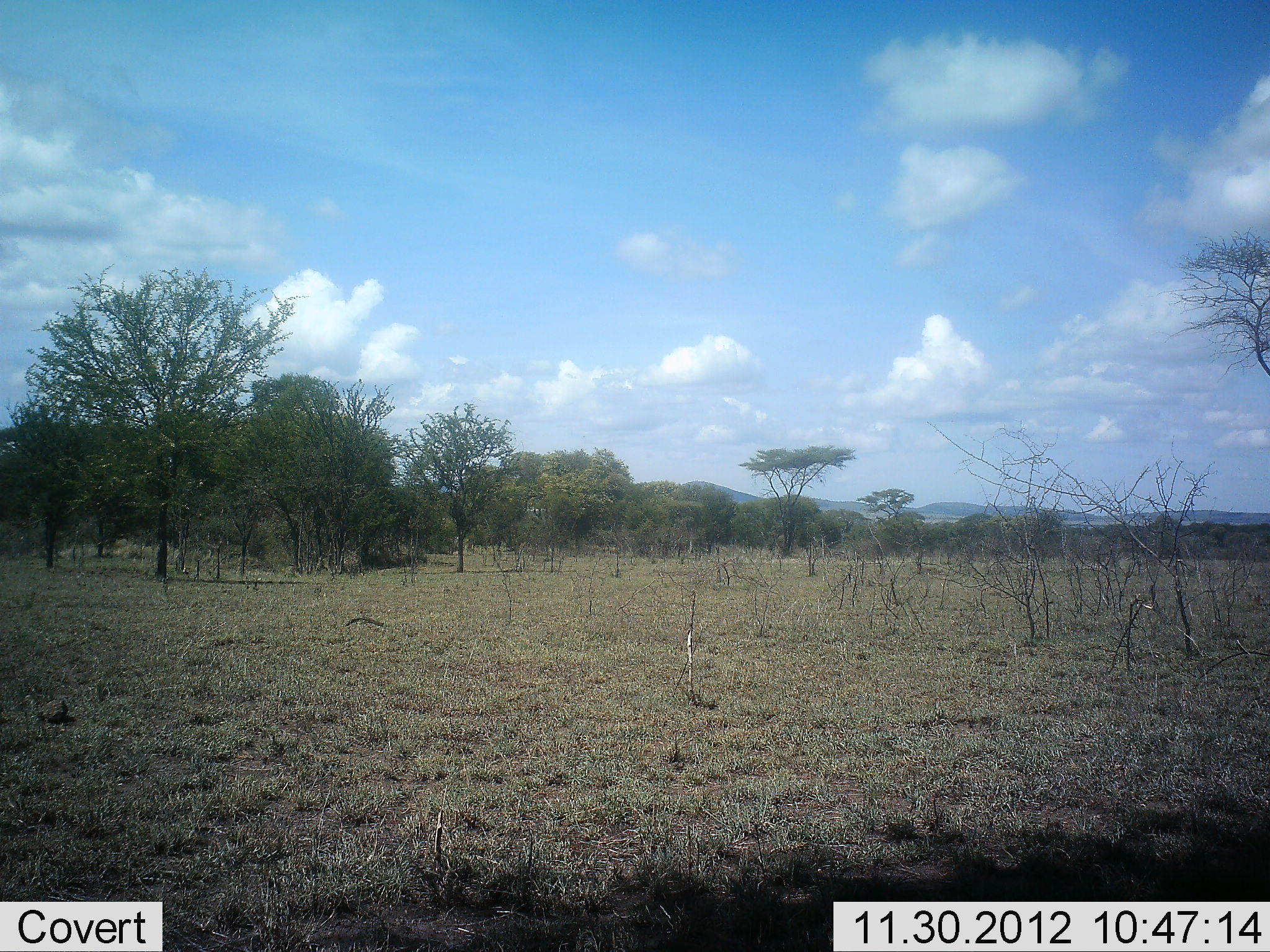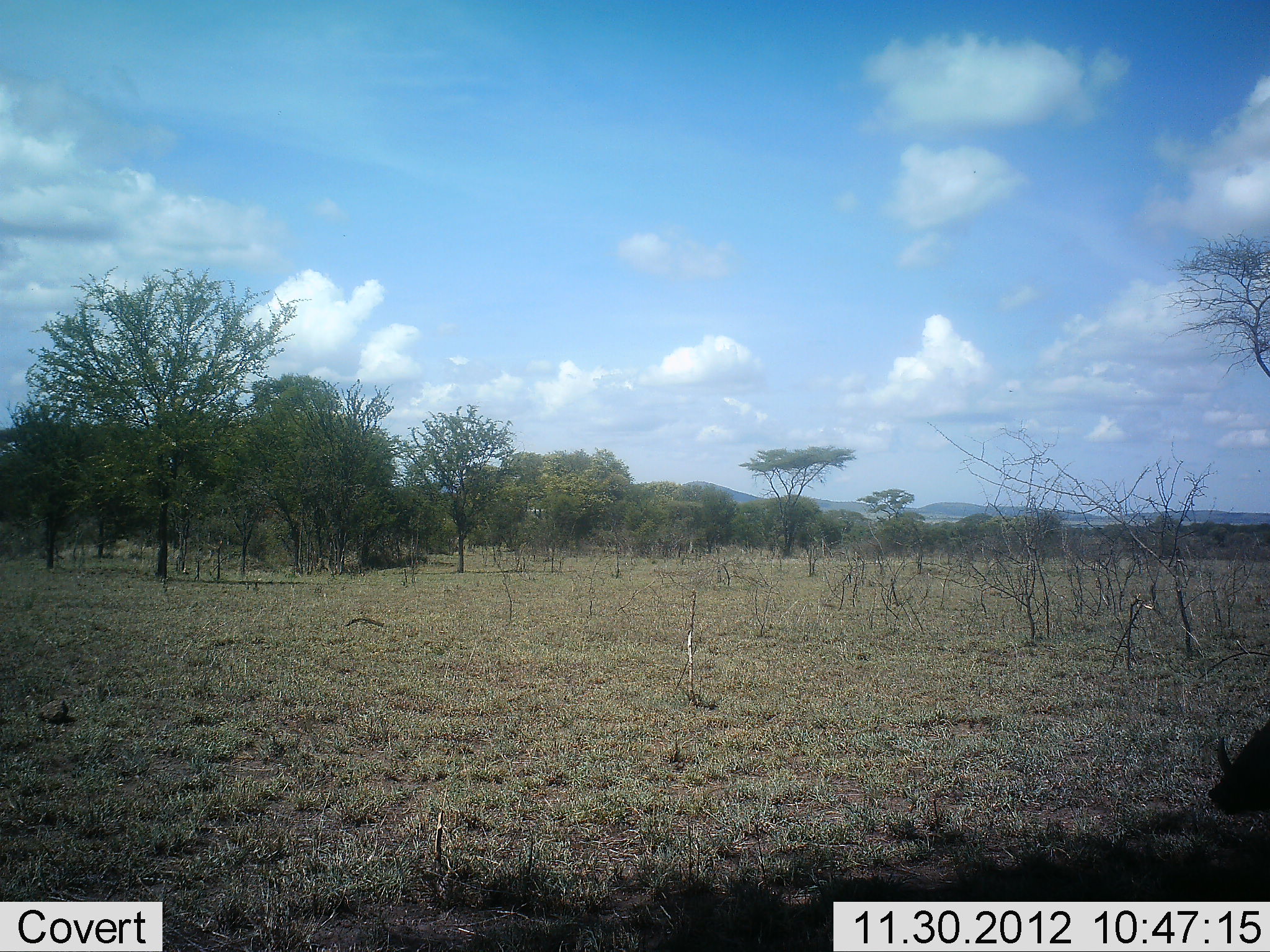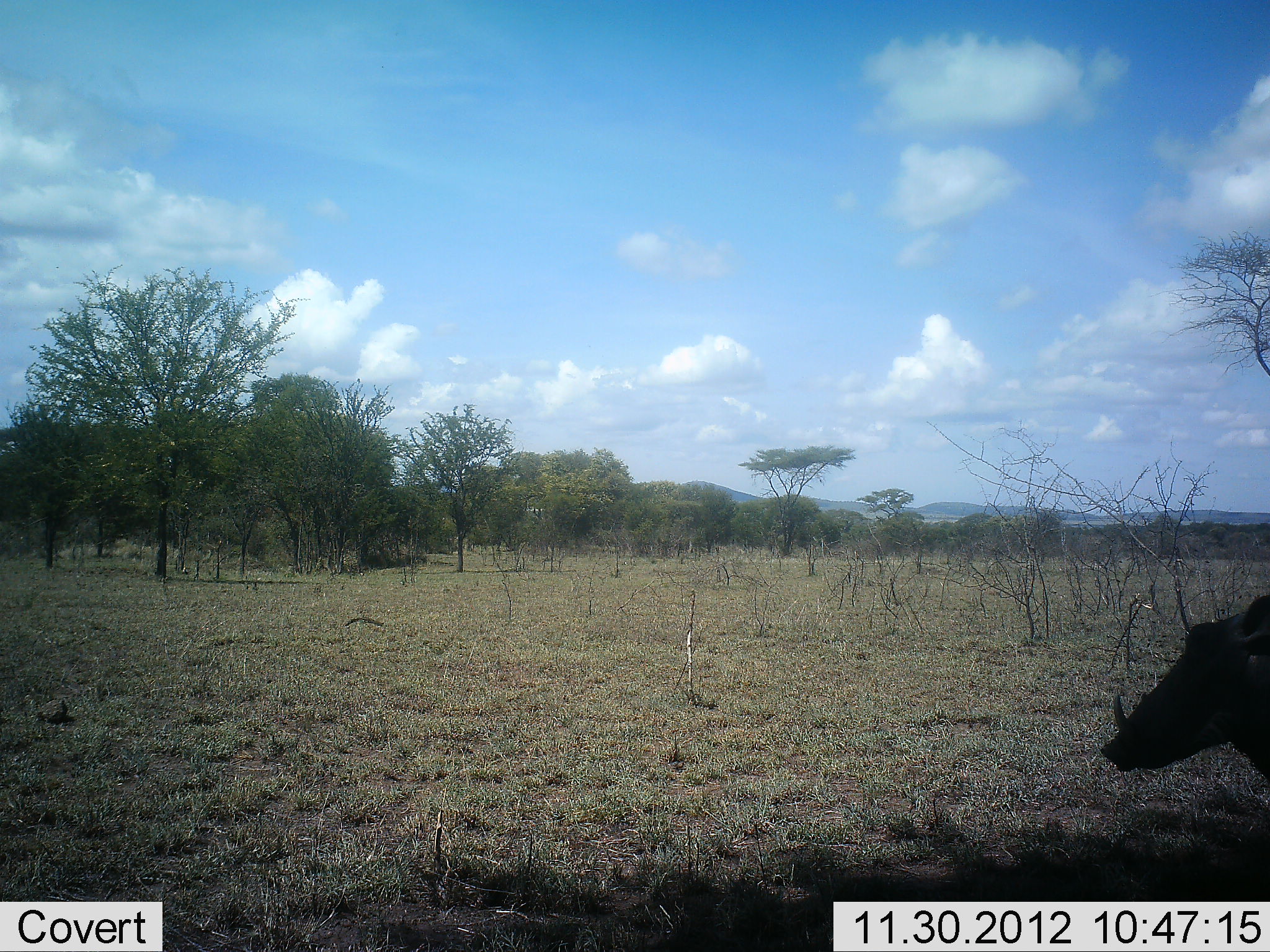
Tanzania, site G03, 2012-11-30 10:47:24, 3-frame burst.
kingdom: Animalia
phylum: Chordata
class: Mammalia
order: Artiodactyla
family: Suidae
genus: Phacochoerus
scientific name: Phacochoerus africanus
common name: warthog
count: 1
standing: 5%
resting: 0%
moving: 95%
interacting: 0%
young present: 0%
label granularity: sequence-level